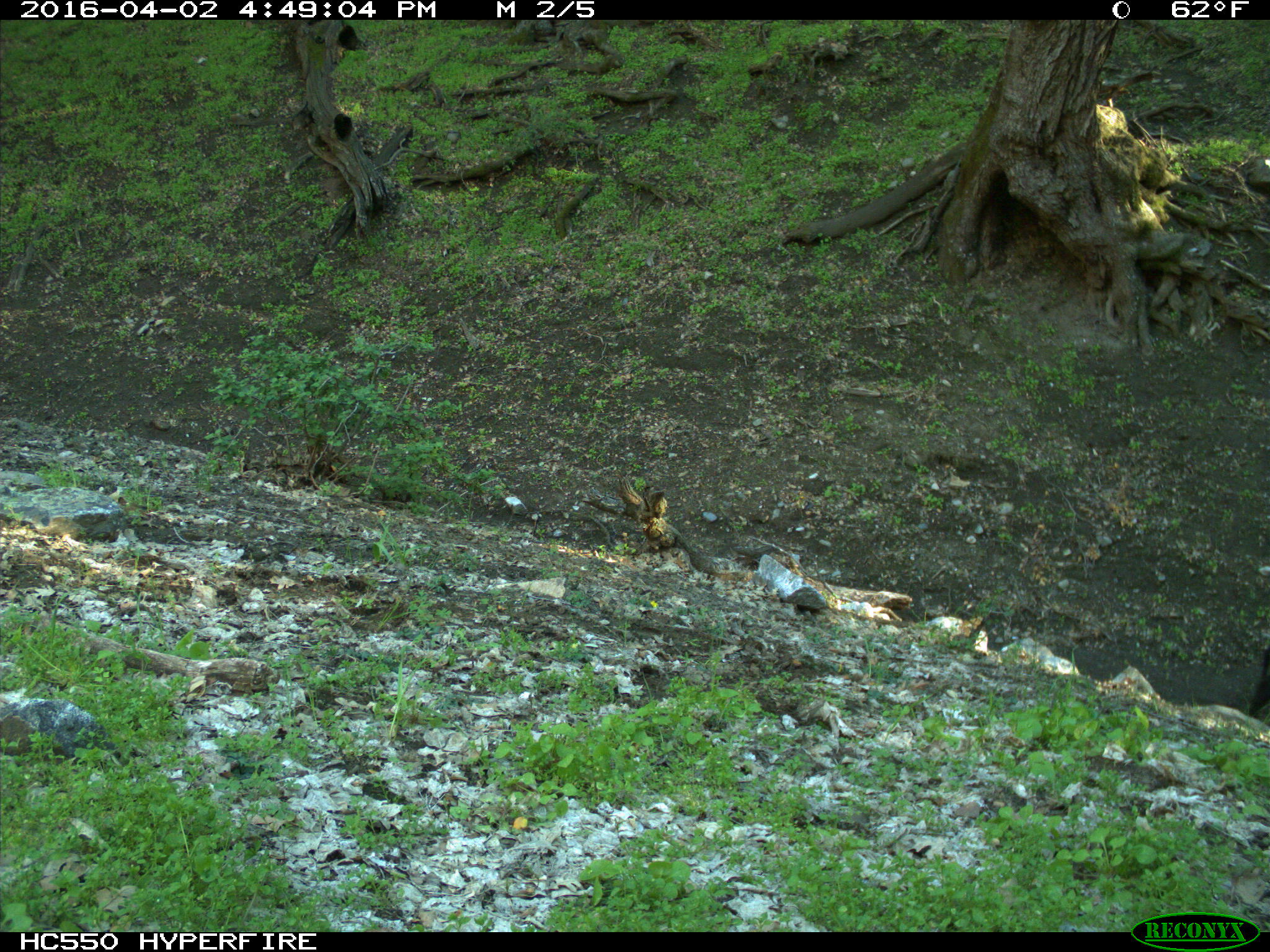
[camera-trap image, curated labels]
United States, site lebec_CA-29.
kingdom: Animalia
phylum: Chordata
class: Mammalia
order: Artiodactyla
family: Bovidae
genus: Bos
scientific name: Bos taurus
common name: domestic cow